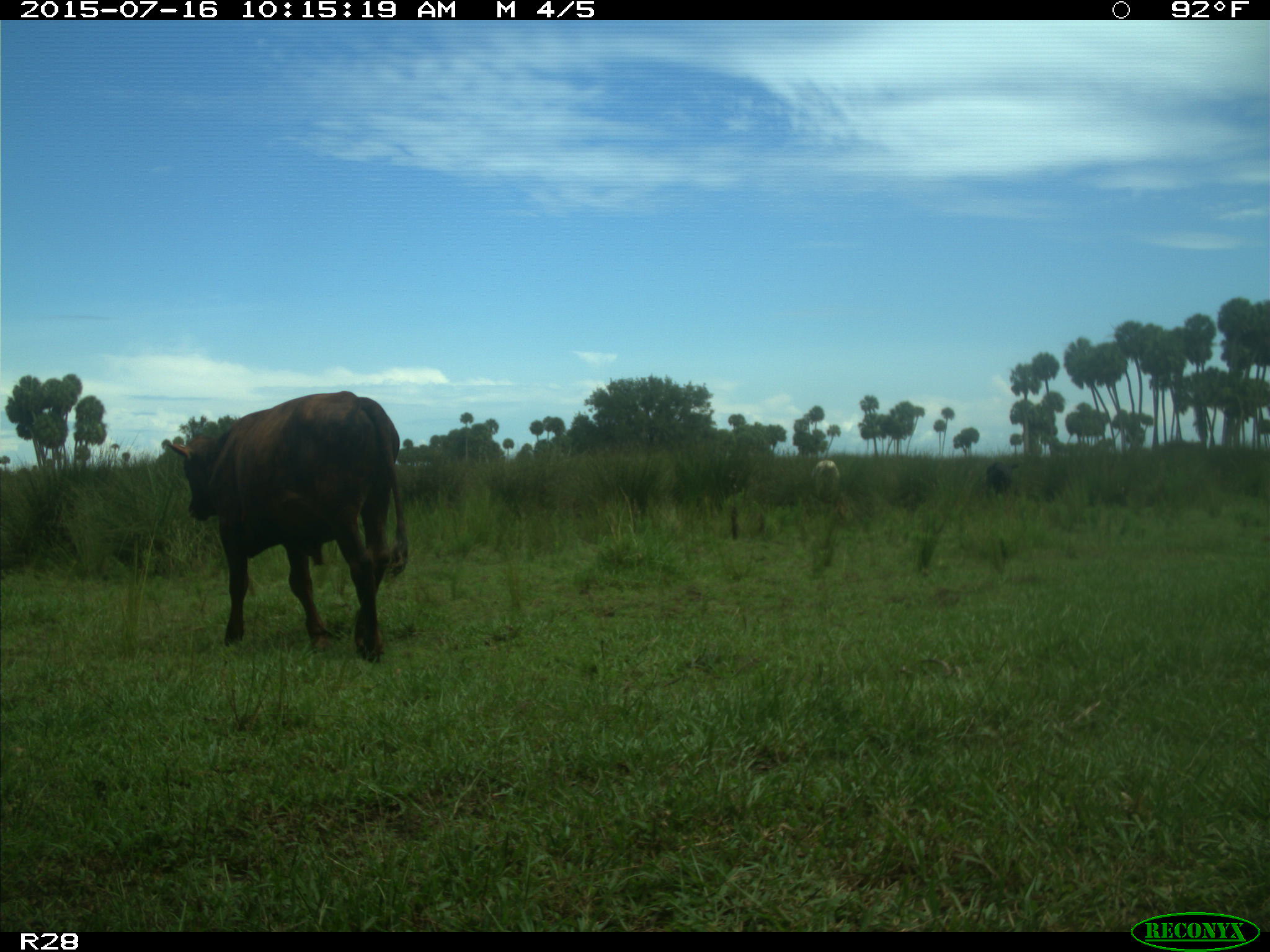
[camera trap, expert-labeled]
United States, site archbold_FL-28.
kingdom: Animalia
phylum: Chordata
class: Mammalia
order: Artiodactyla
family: Bovidae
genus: Bos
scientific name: Bos taurus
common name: domestic cow